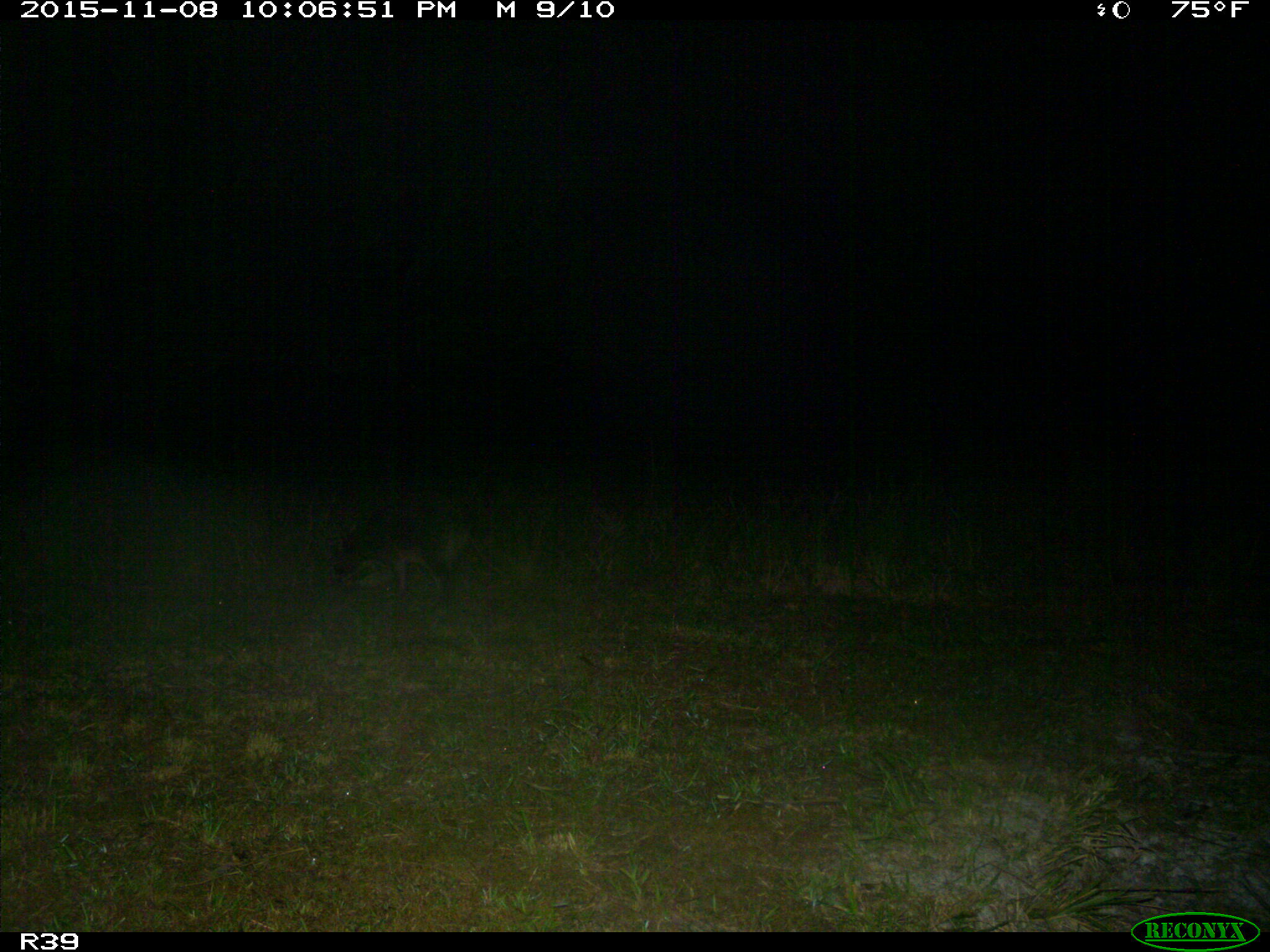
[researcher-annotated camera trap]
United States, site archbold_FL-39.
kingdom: Animalia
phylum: Chordata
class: Mammalia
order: Carnivora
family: Procyonidae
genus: Procyon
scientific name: Procyon lotor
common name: common raccoon